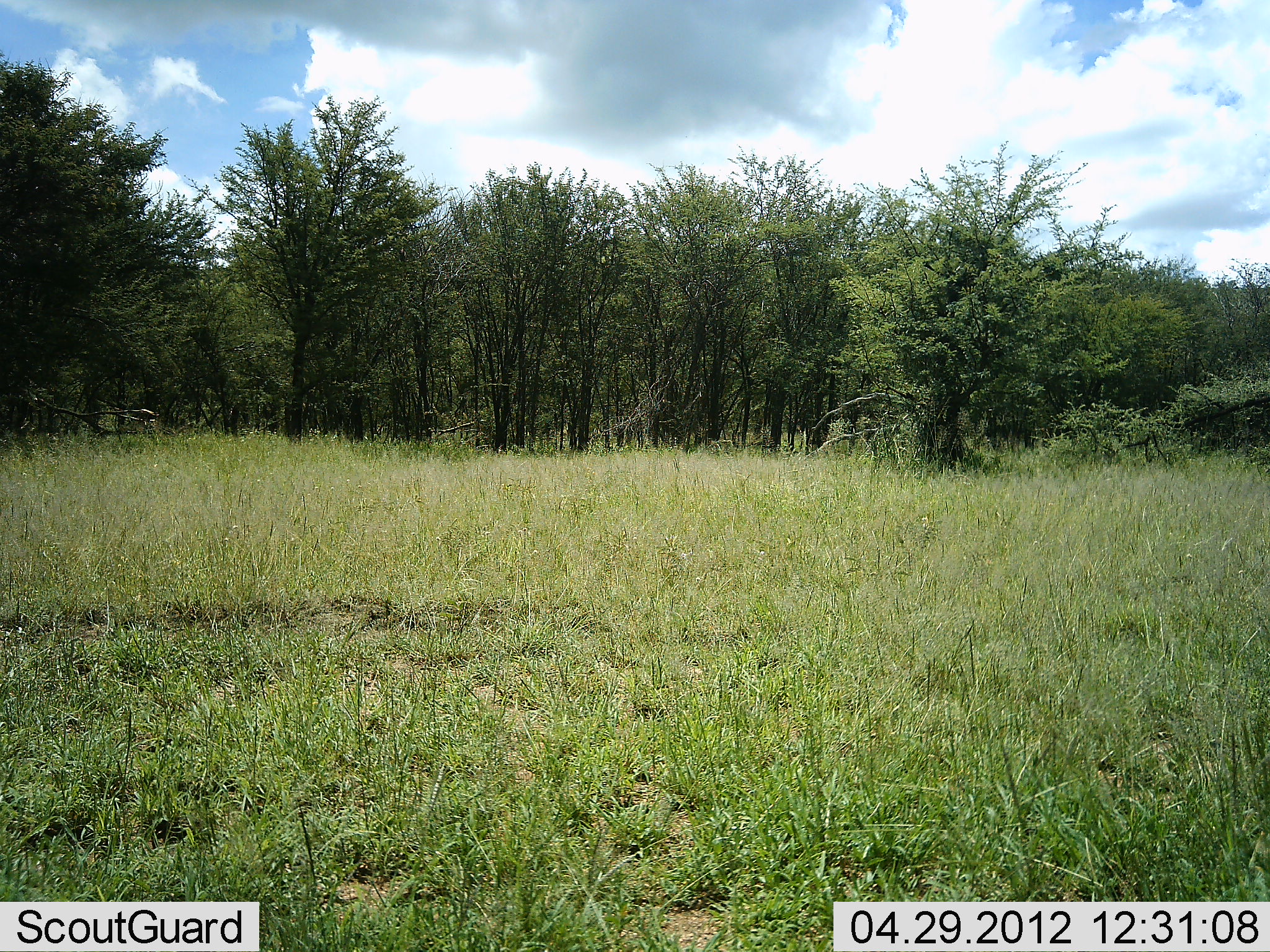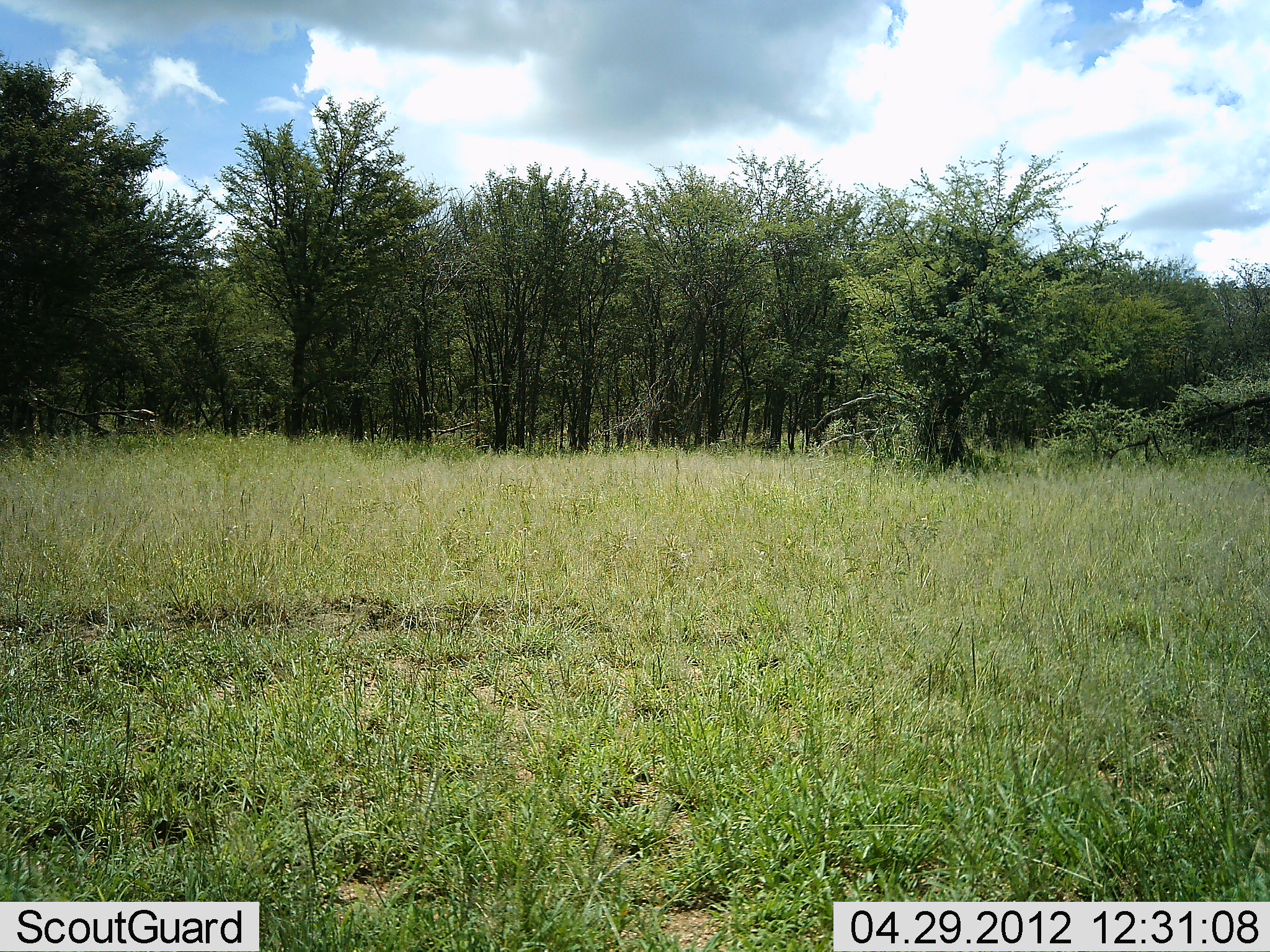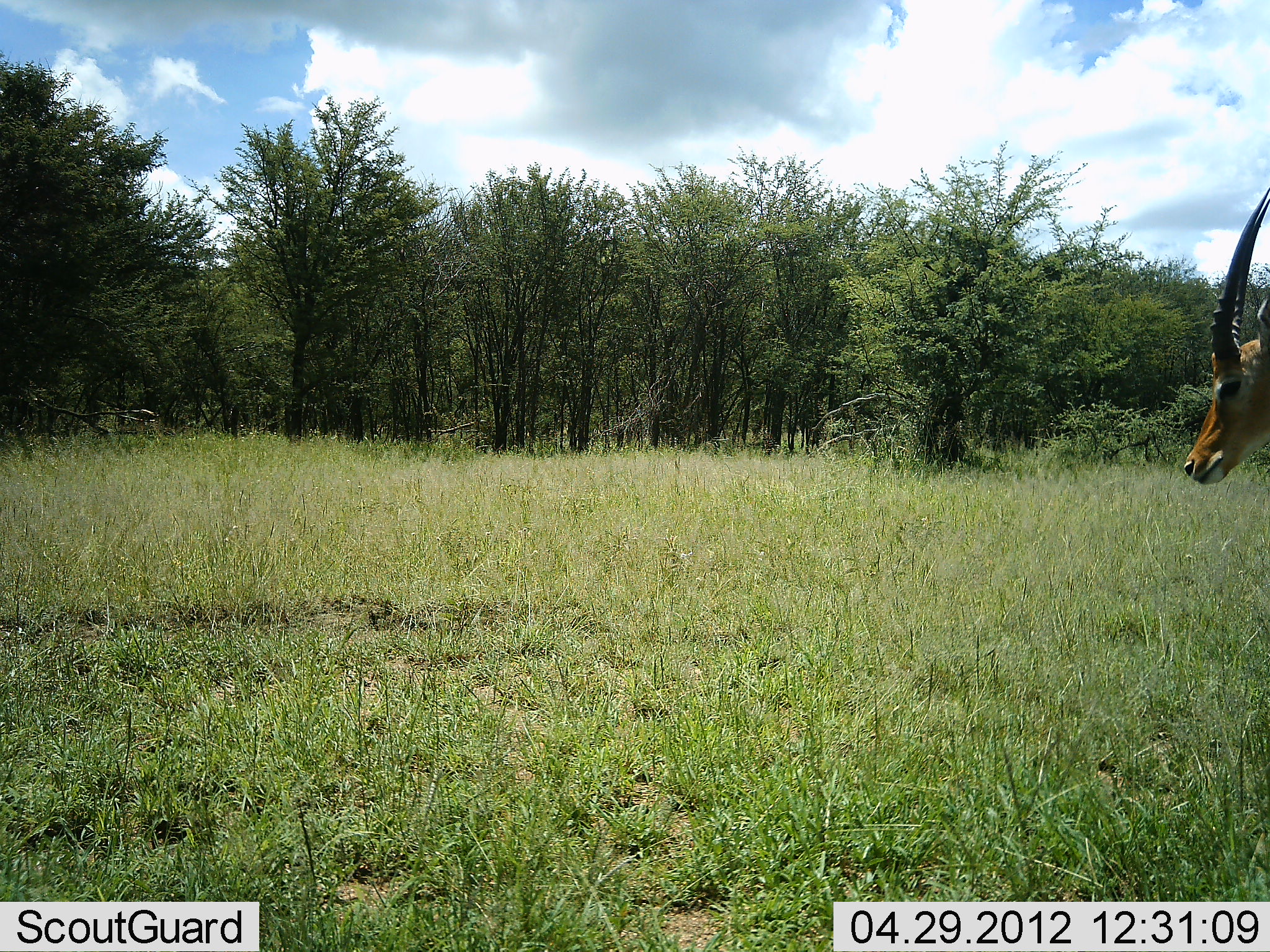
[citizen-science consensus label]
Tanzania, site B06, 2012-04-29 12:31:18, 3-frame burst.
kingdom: Animalia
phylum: Chordata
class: Mammalia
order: Artiodactyla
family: Bovidae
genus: Aepyceros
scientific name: Aepyceros melampus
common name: impala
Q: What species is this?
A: Impala (Aepyceros melampus).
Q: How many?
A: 1.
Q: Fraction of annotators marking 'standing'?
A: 11%.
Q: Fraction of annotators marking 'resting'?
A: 0%.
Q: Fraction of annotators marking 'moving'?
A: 89%.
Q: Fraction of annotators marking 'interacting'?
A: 0%.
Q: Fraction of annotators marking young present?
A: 0%.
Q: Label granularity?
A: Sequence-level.